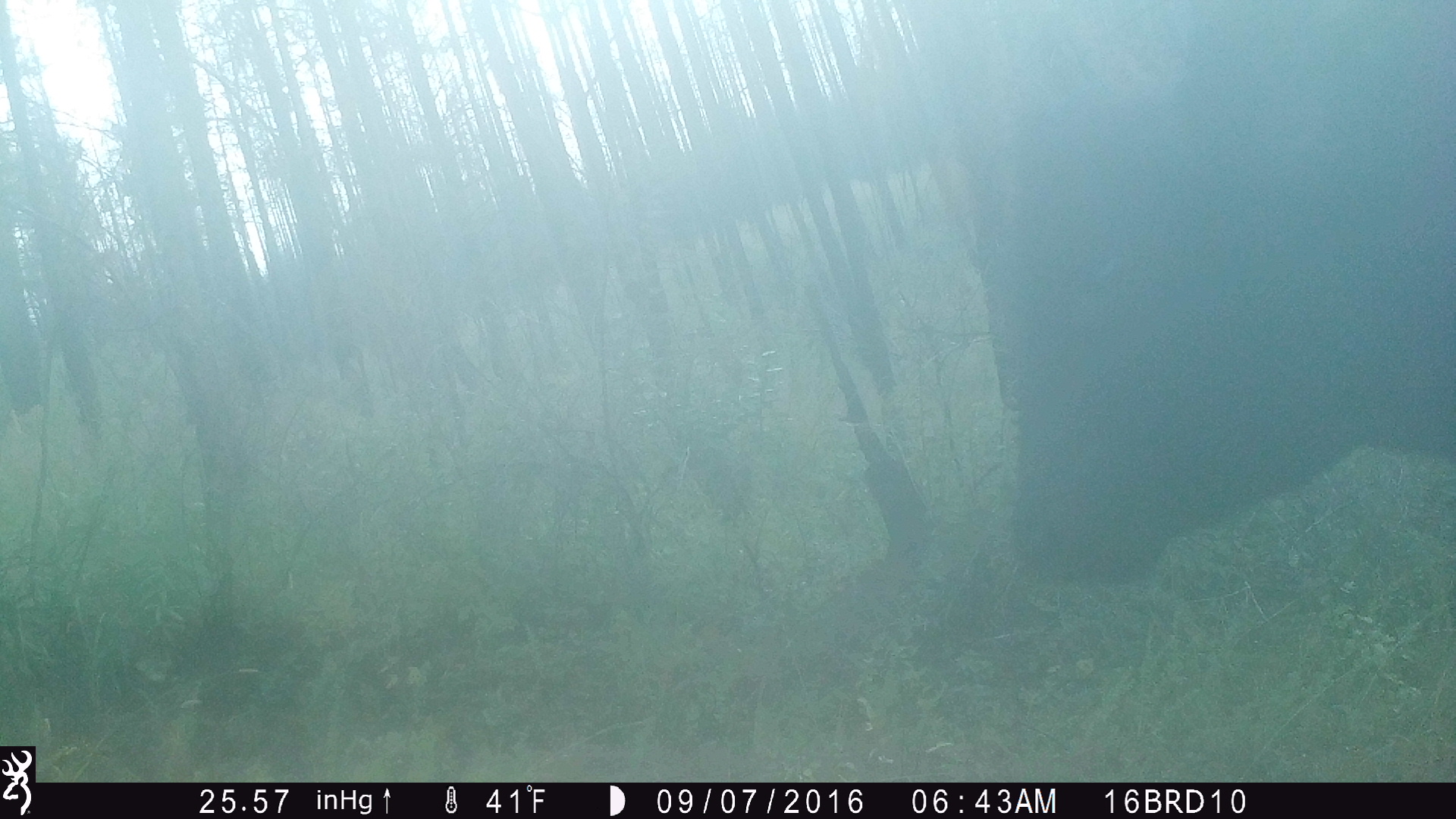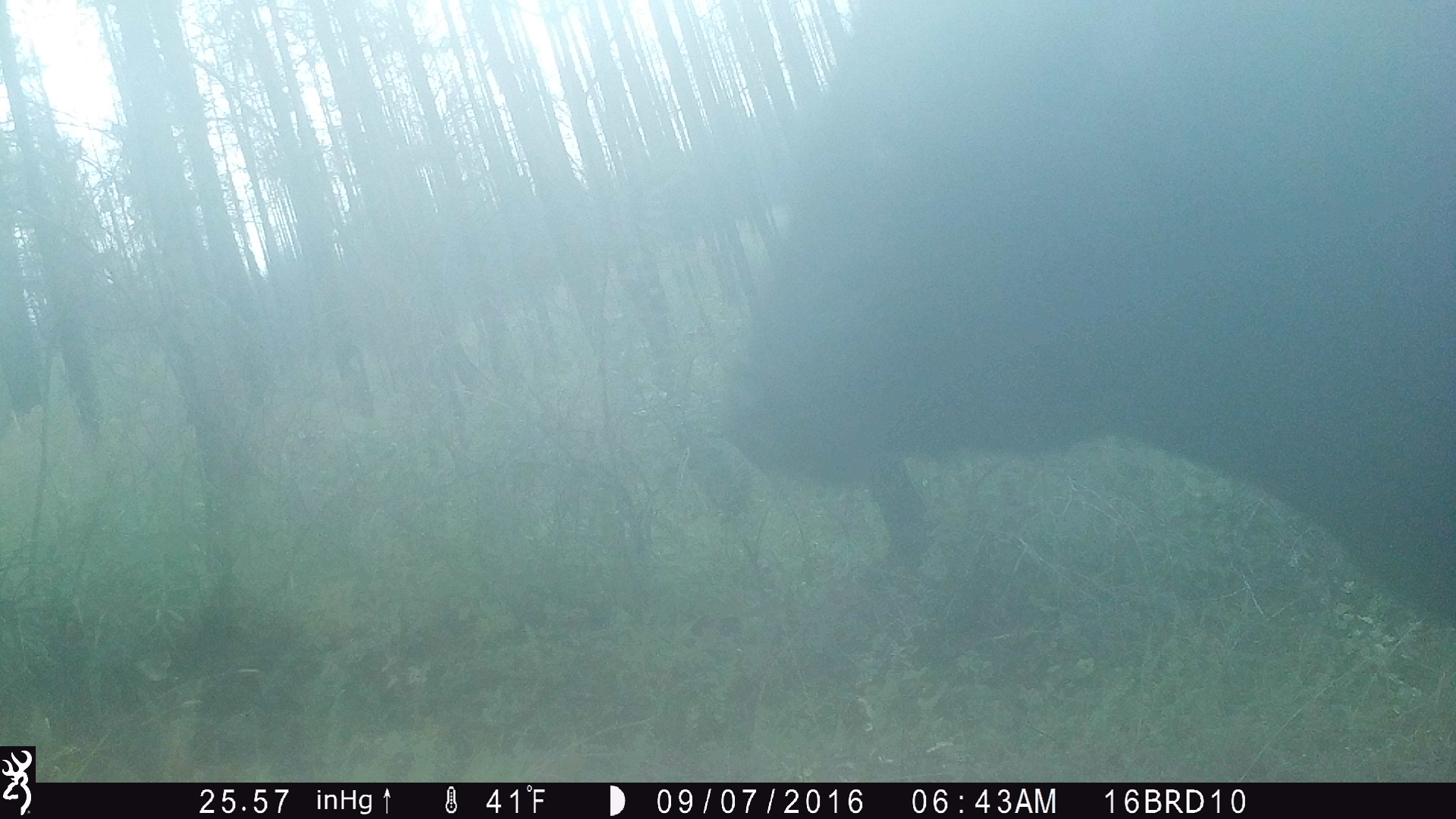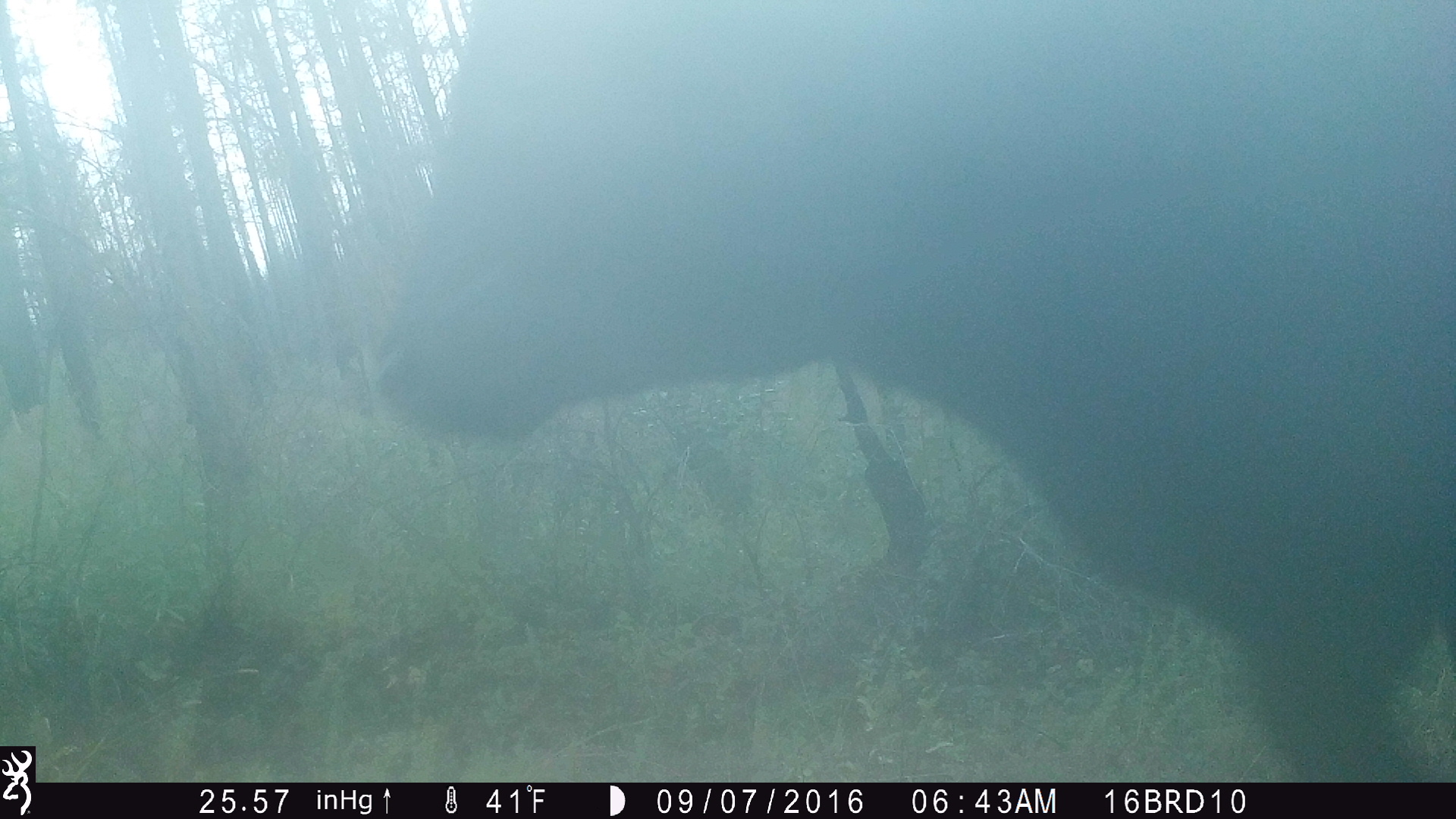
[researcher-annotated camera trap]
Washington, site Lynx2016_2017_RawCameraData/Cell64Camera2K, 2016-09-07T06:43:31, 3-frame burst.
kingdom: Animalia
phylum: Chordata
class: Mammalia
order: Artiodactyla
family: Bovidae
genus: Bos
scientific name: Bos taurus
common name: domestic cattle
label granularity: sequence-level